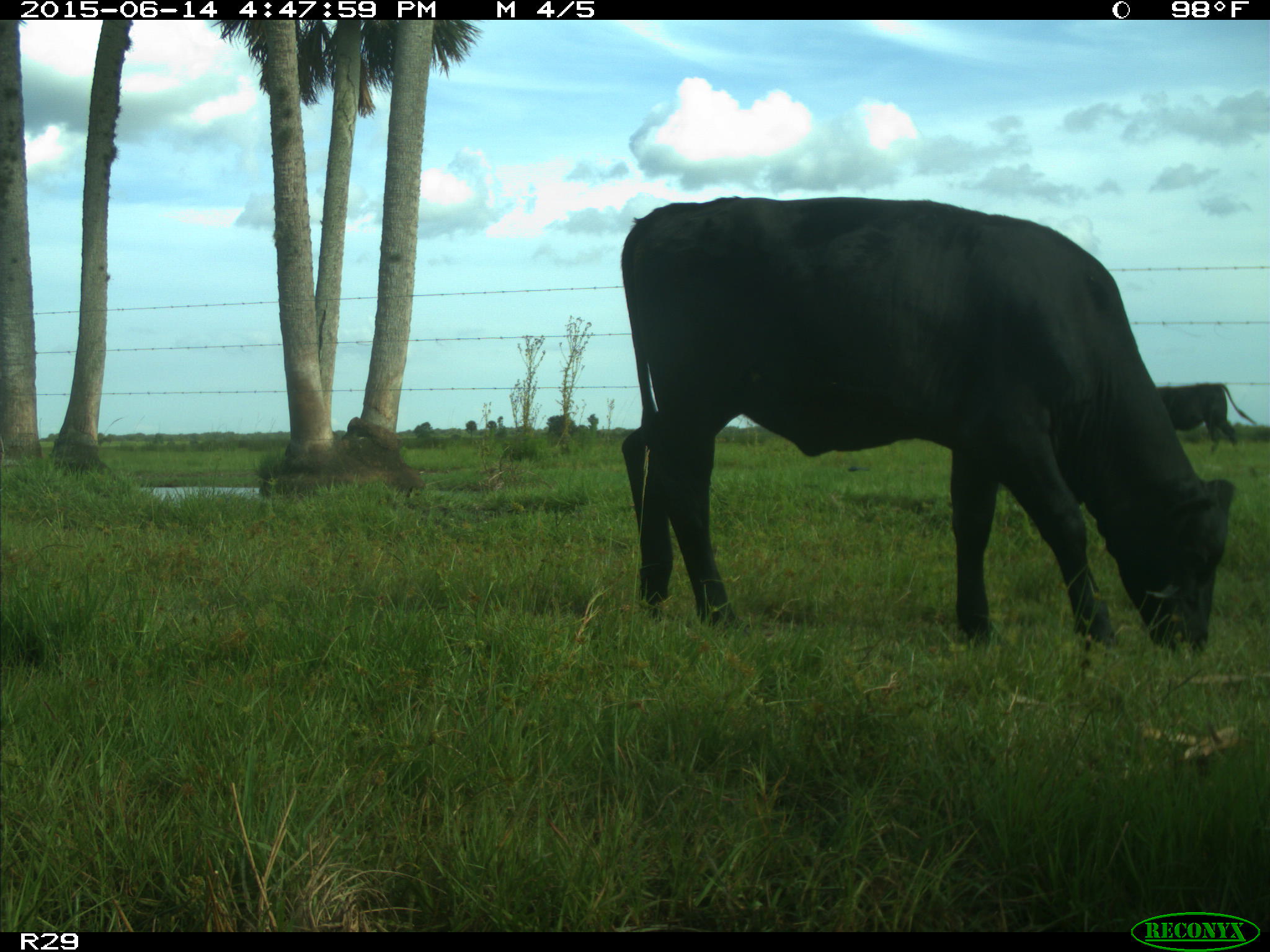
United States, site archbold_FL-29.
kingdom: Animalia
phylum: Chordata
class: Mammalia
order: Artiodactyla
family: Bovidae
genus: Bos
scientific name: Bos taurus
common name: domestic cow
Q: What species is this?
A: Bos taurus (domestic cow).